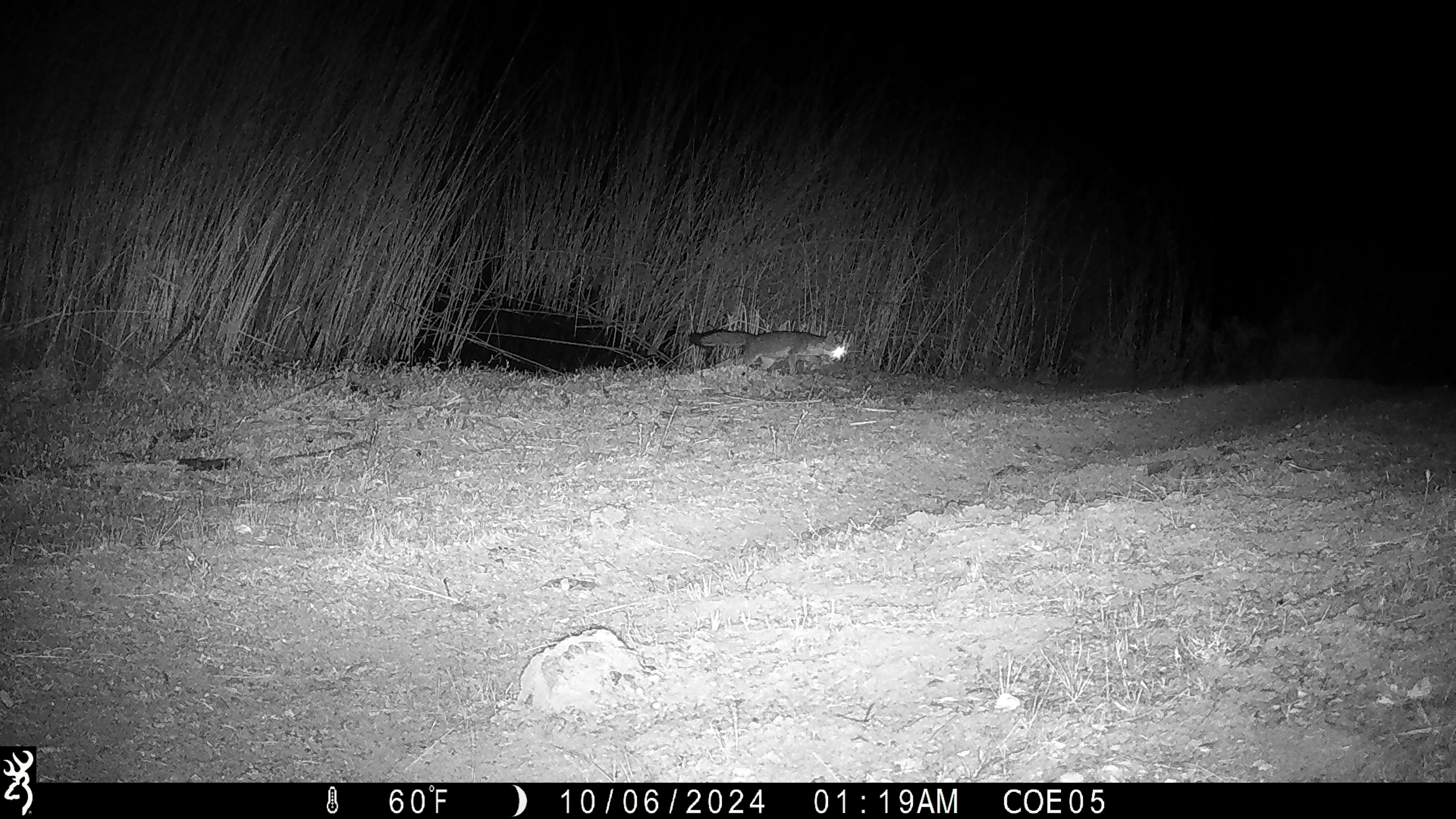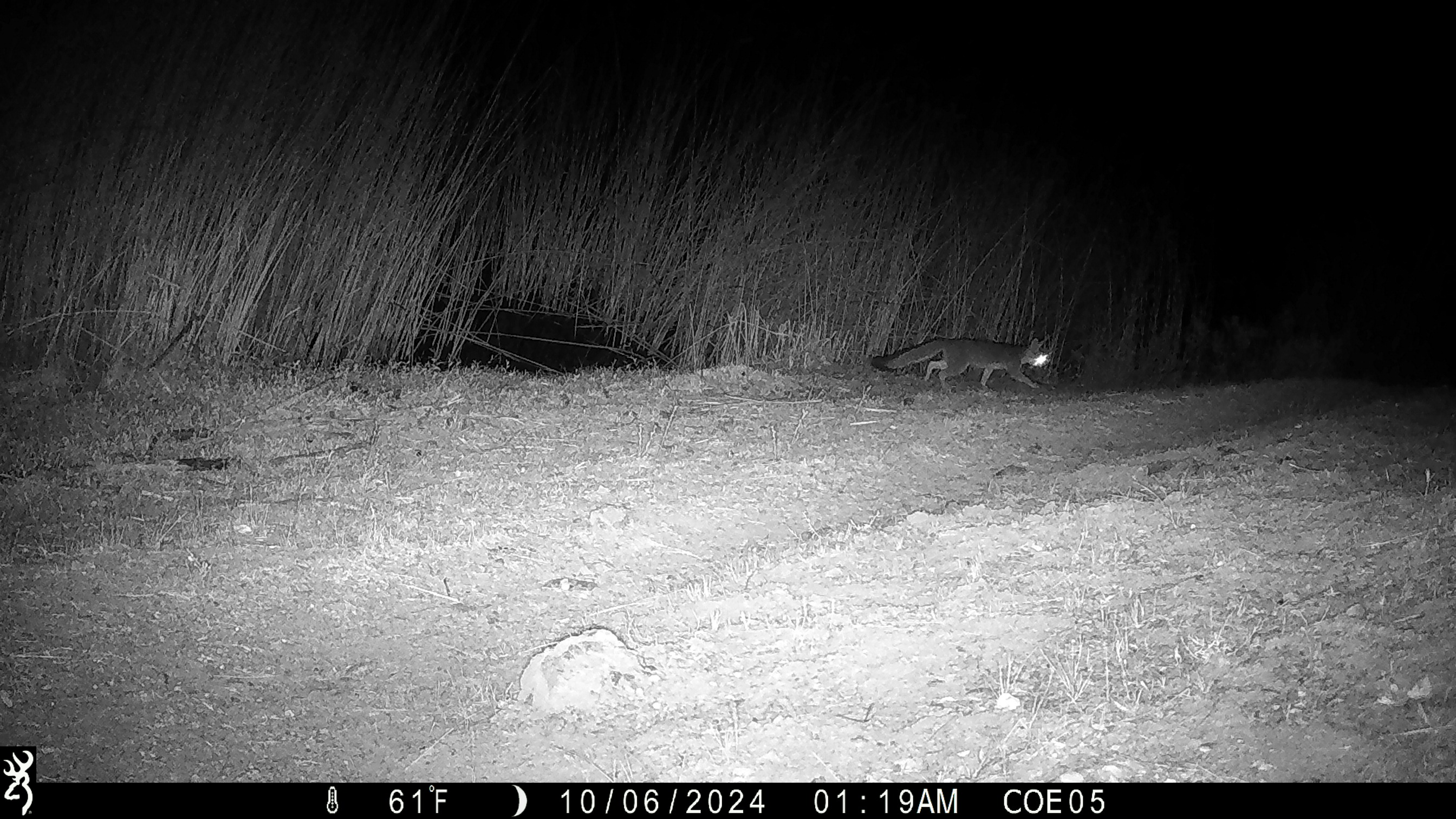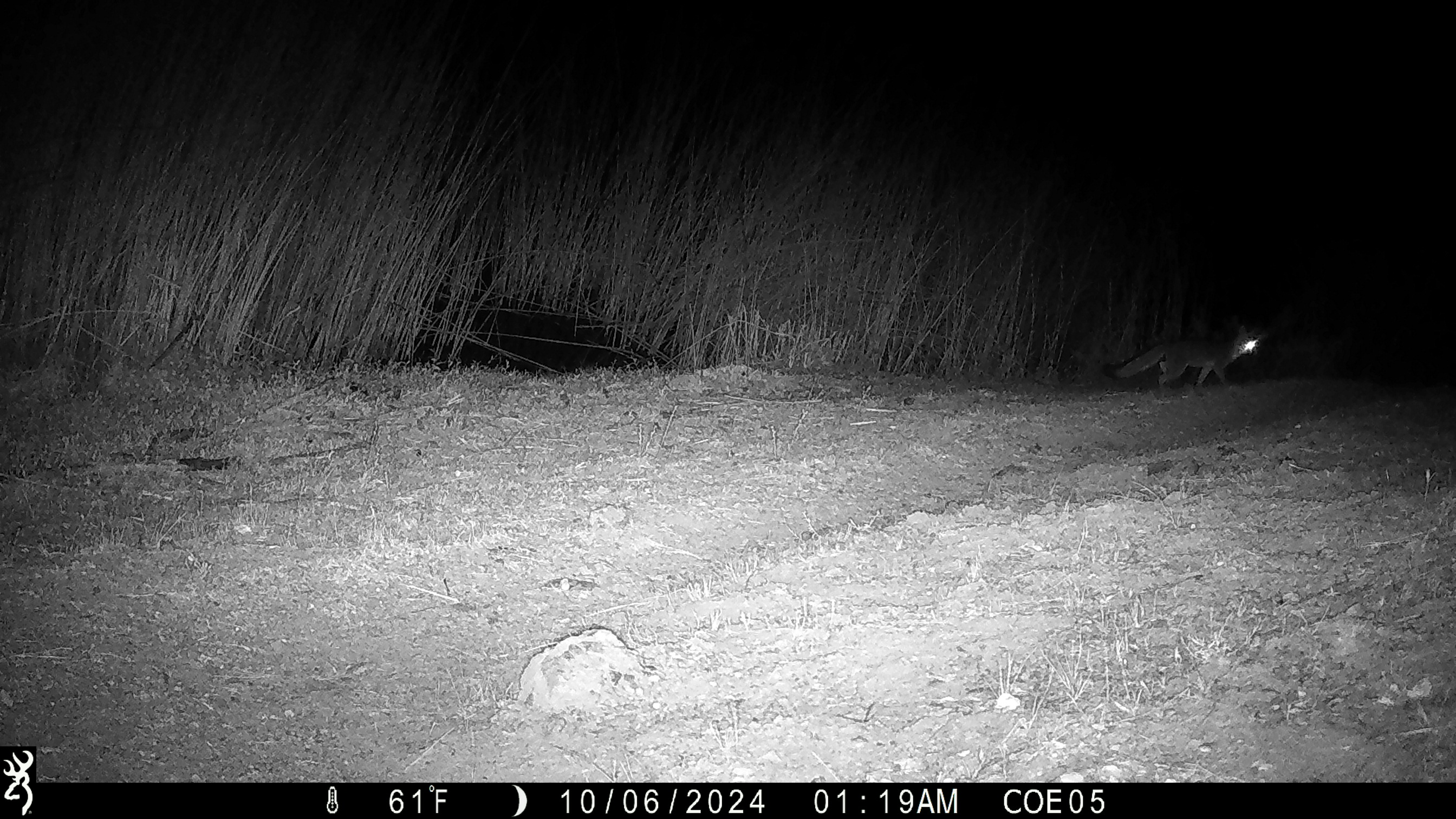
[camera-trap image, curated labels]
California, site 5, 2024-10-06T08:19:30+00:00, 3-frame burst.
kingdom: Animalia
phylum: Chordata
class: Mammalia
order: Carnivora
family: Canidae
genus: Urocyon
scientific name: Urocyon cinereoargenteus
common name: gray fox